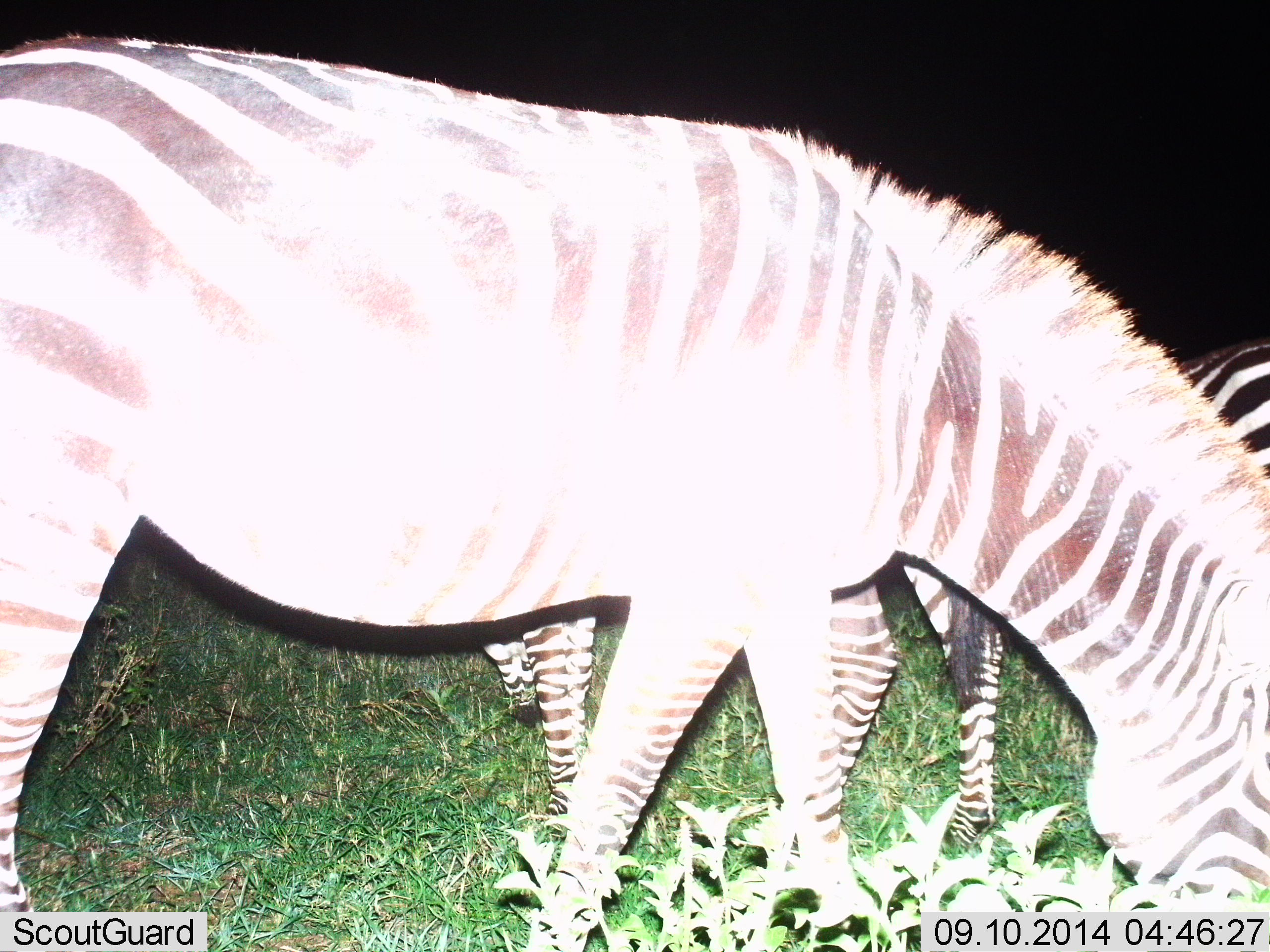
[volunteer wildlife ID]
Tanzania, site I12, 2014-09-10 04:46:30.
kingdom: Animalia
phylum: Chordata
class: Mammalia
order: Perissodactyla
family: Equidae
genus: Equus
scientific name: Equus quagga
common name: plains zebra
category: zebra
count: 3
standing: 20%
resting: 0%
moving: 10%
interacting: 0%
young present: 0%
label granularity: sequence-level